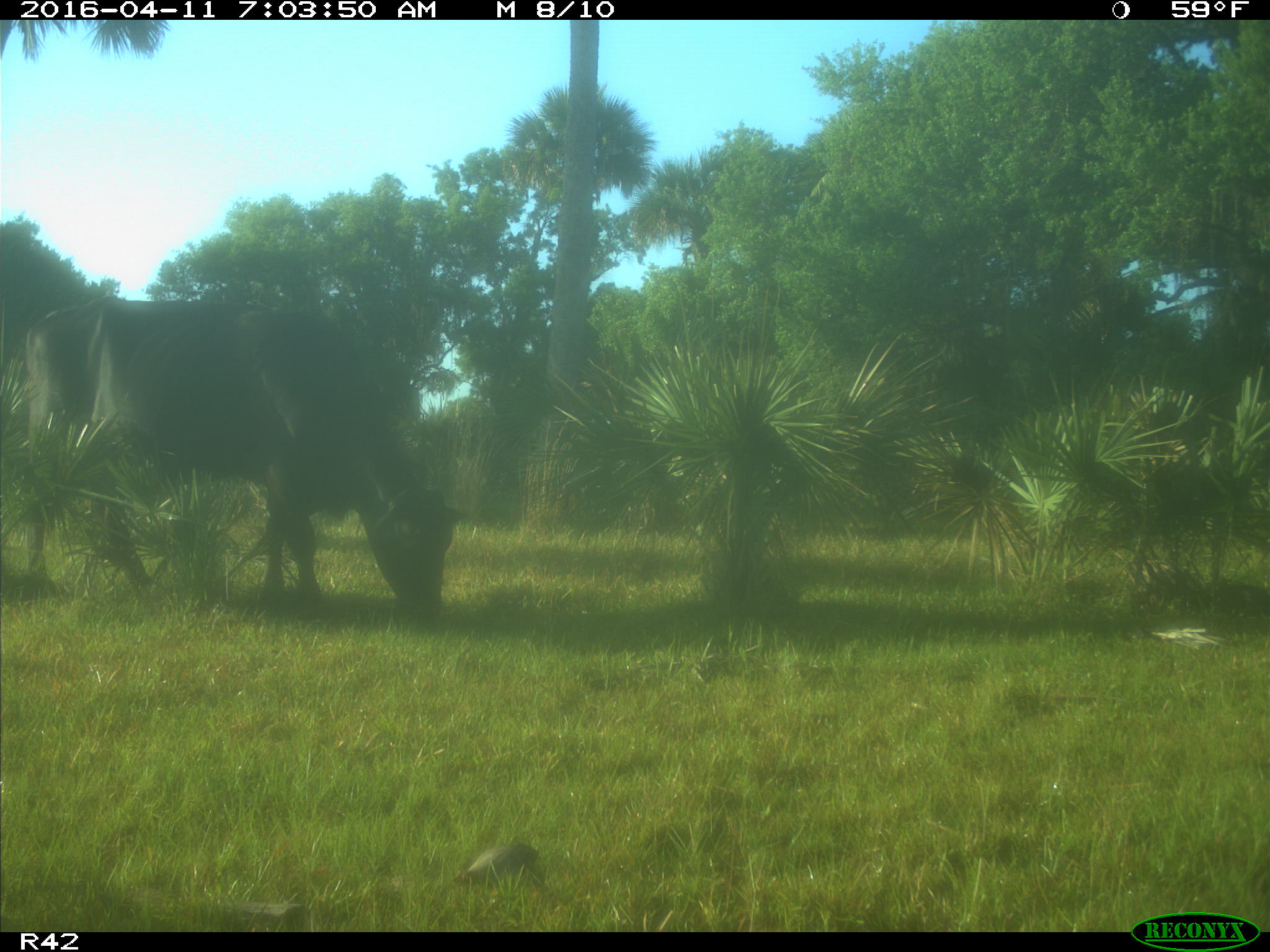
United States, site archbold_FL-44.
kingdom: Animalia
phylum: Chordata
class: Mammalia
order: Artiodactyla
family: Bovidae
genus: Bos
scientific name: Bos taurus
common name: domestic cow